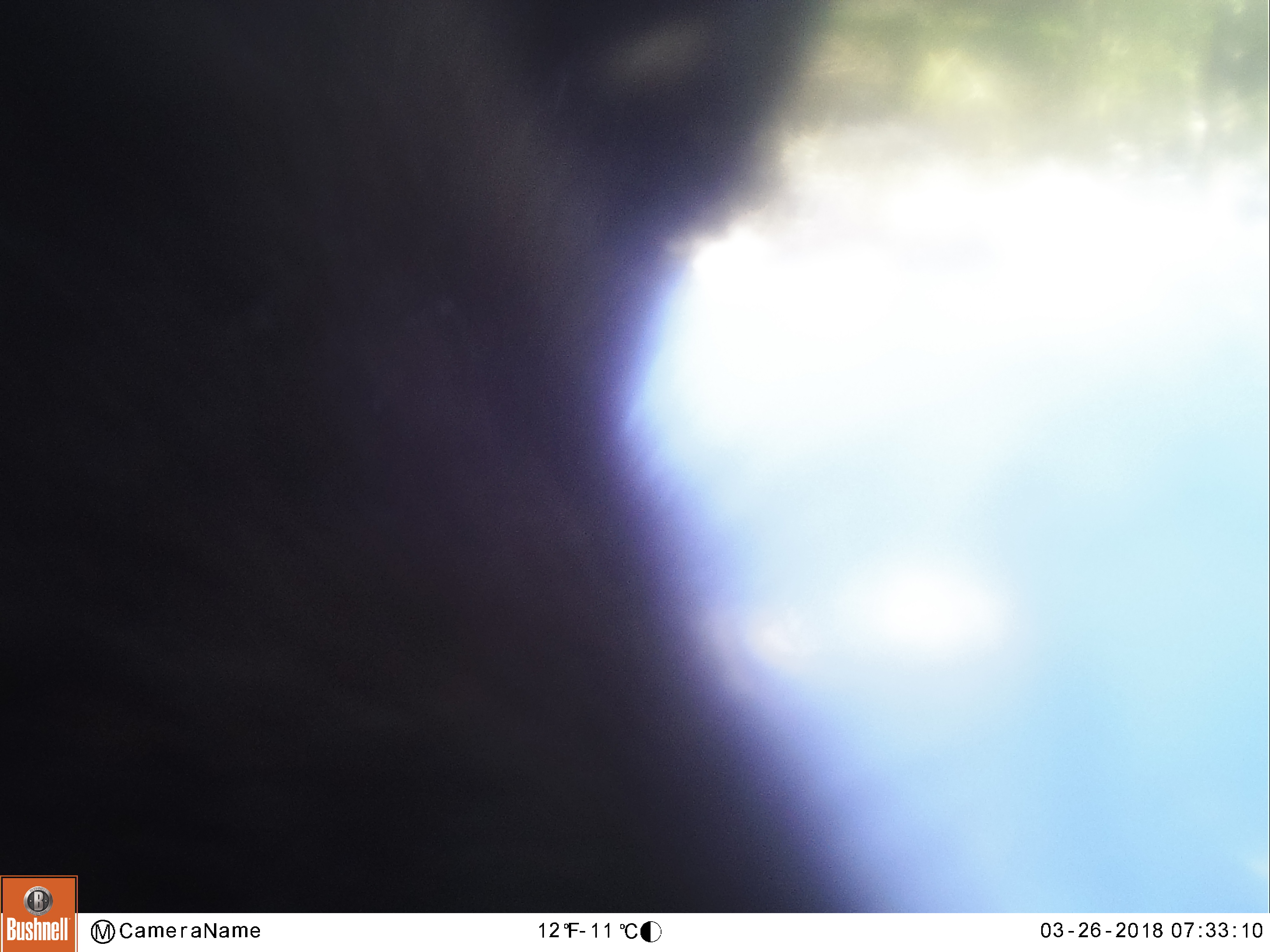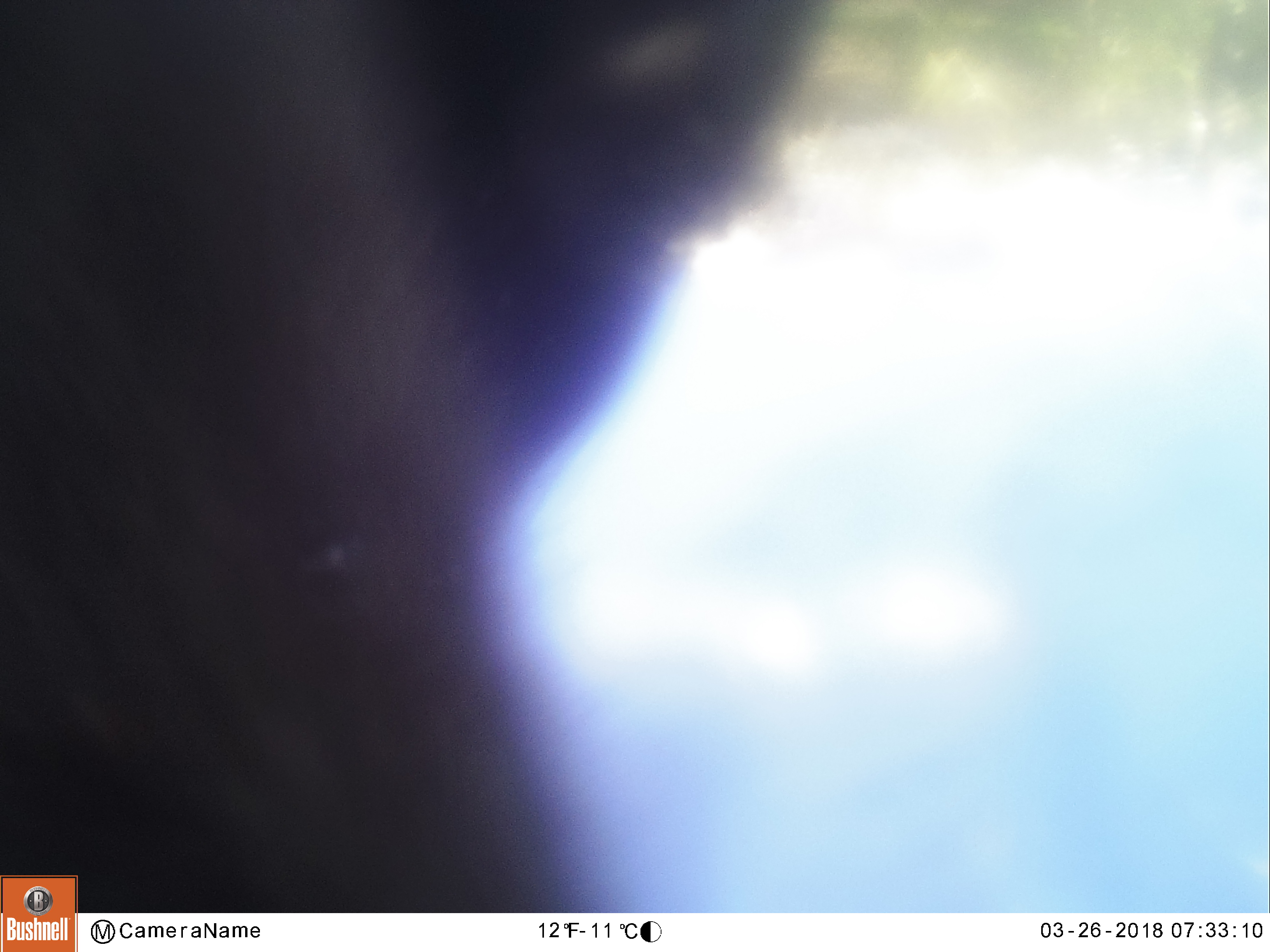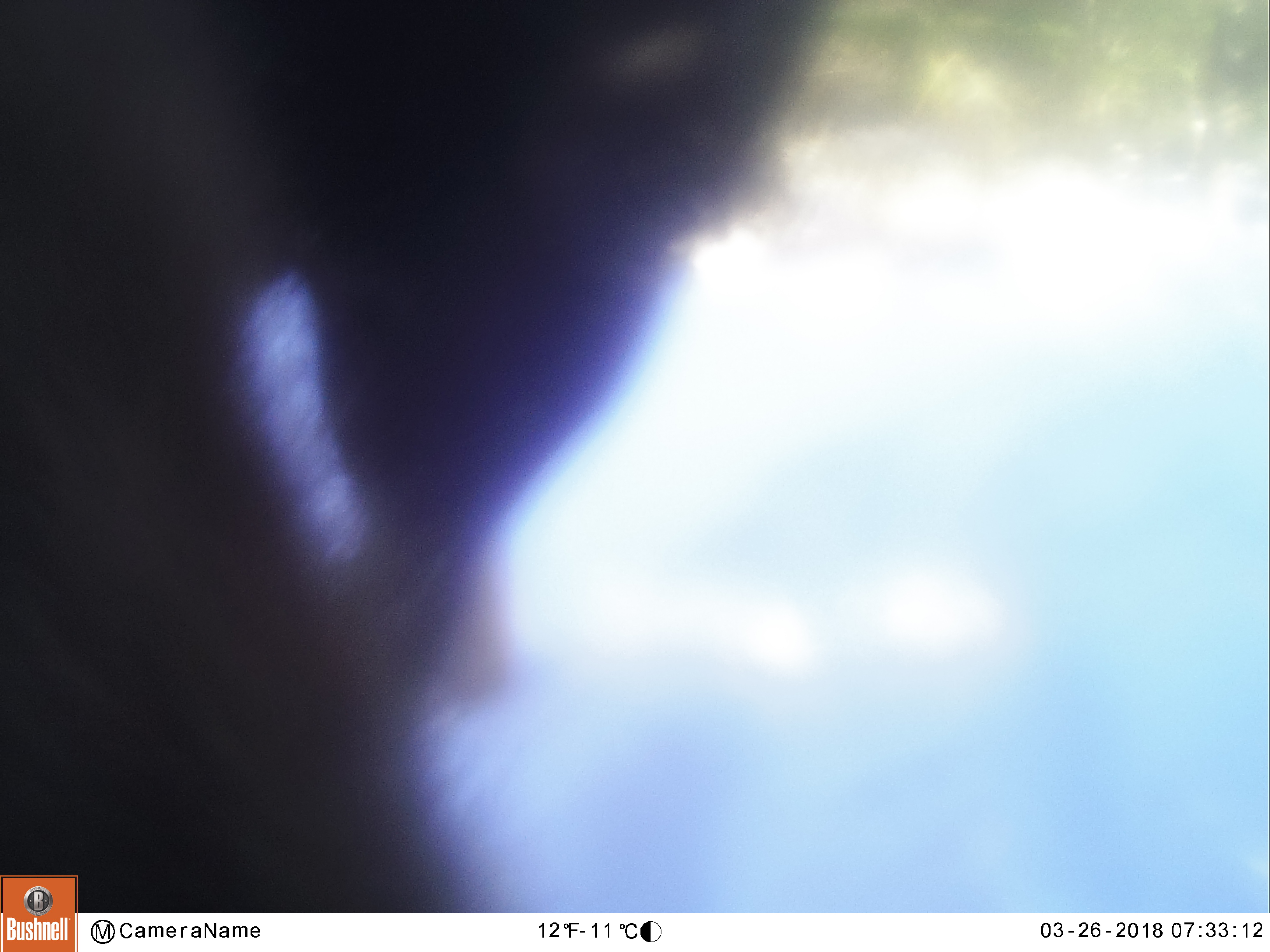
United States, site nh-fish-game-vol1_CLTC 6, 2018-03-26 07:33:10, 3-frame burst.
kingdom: Animalia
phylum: Chordata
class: Mammalia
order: Artiodactyla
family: Cervidae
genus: Alces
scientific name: Alces alces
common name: moose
Moose (Alces alces).